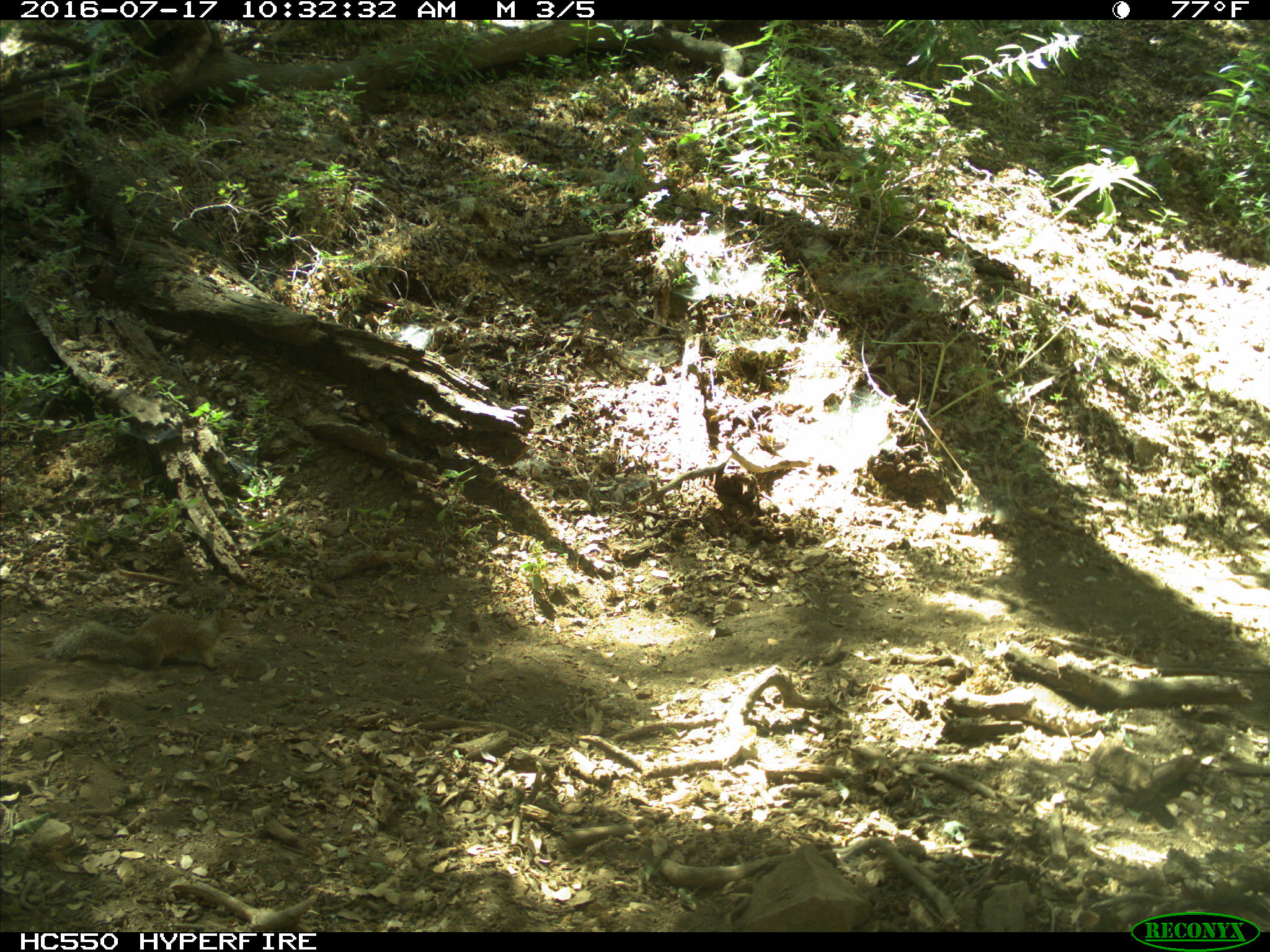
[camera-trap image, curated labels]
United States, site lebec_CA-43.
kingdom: Animalia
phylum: Chordata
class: Mammalia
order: Rodentia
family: Sciuridae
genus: Otospermophilus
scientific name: Otospermophilus beecheyi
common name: california ground squirrel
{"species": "Otospermophilus beecheyi (california ground squirrel)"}